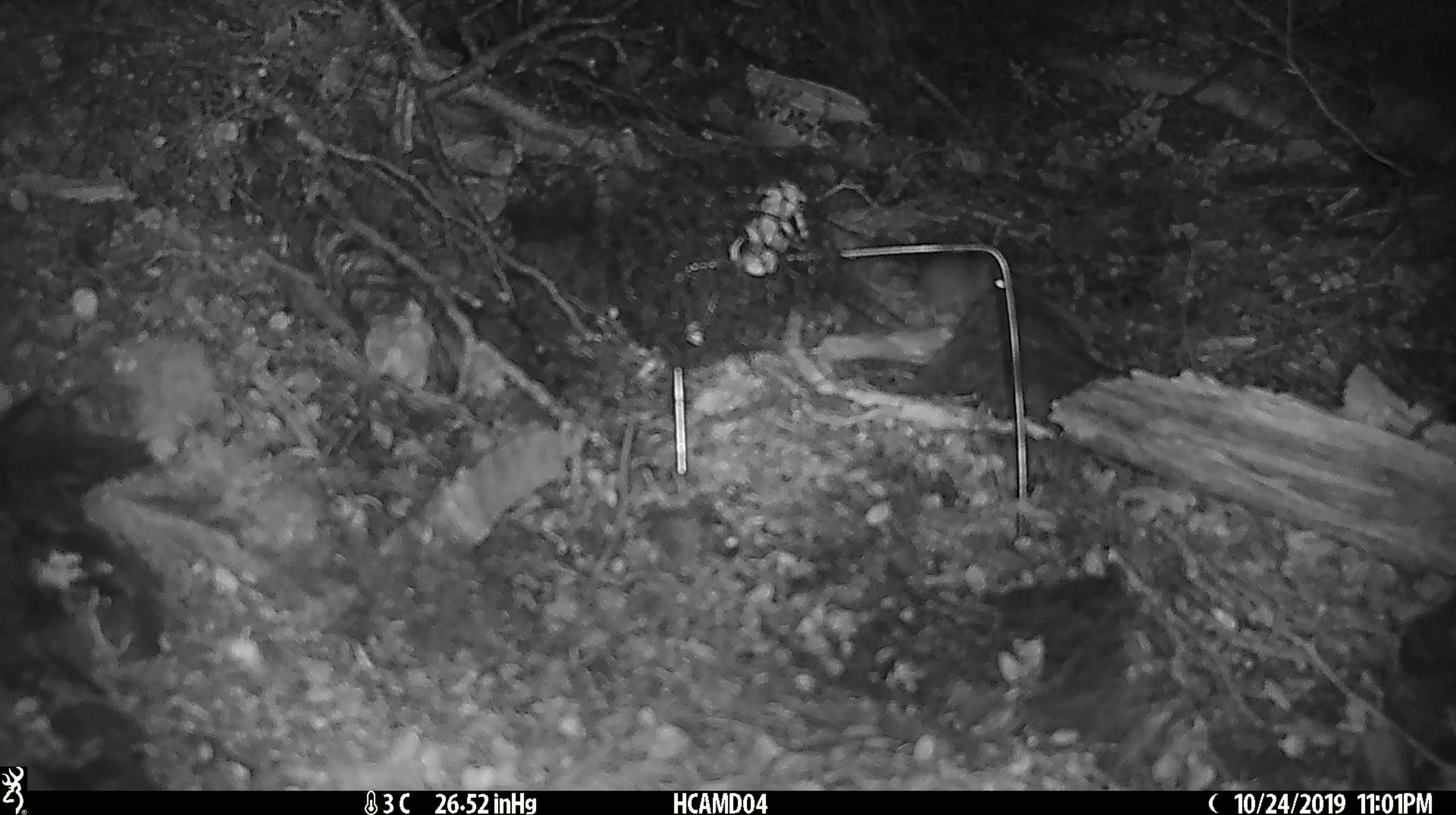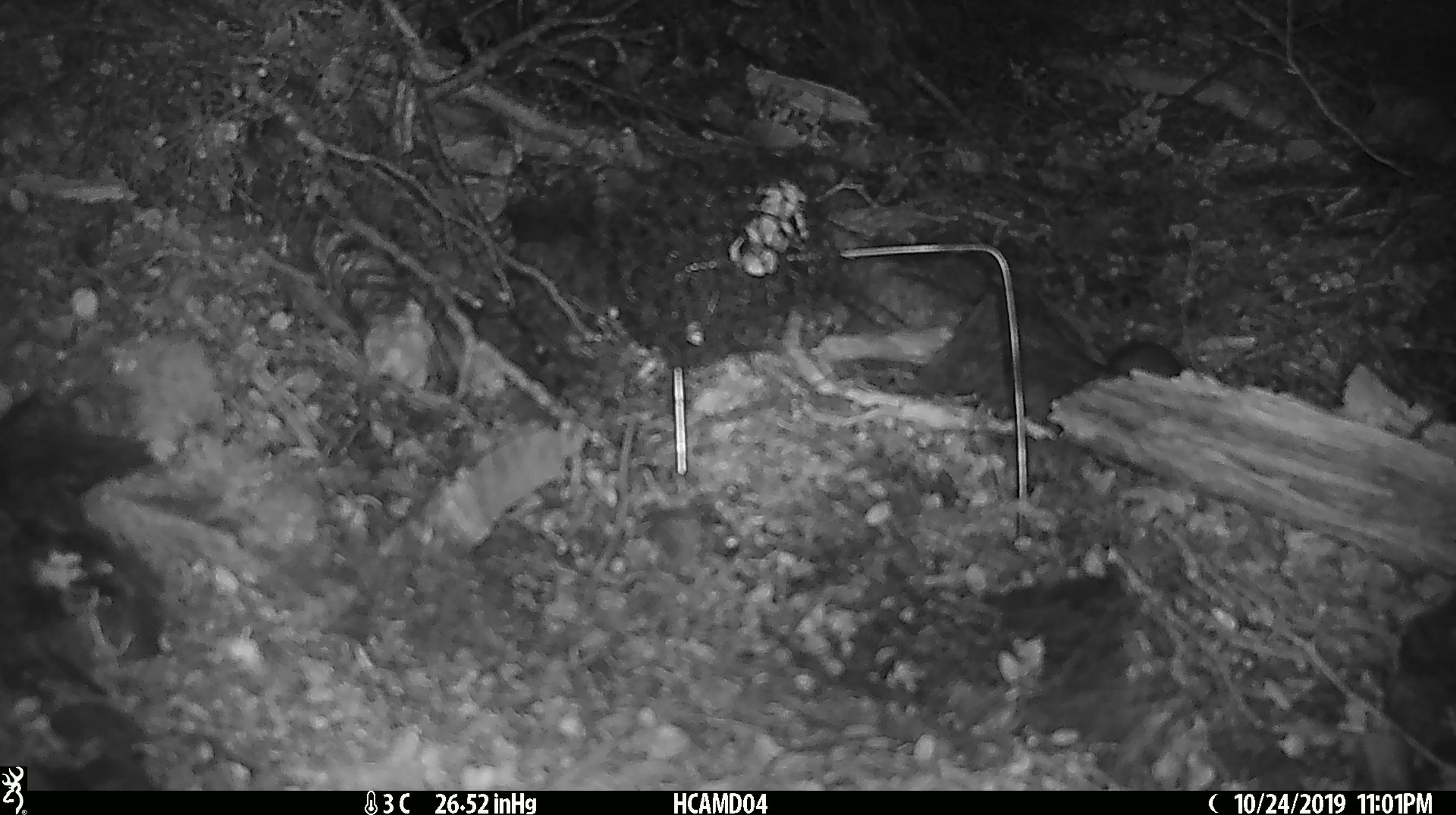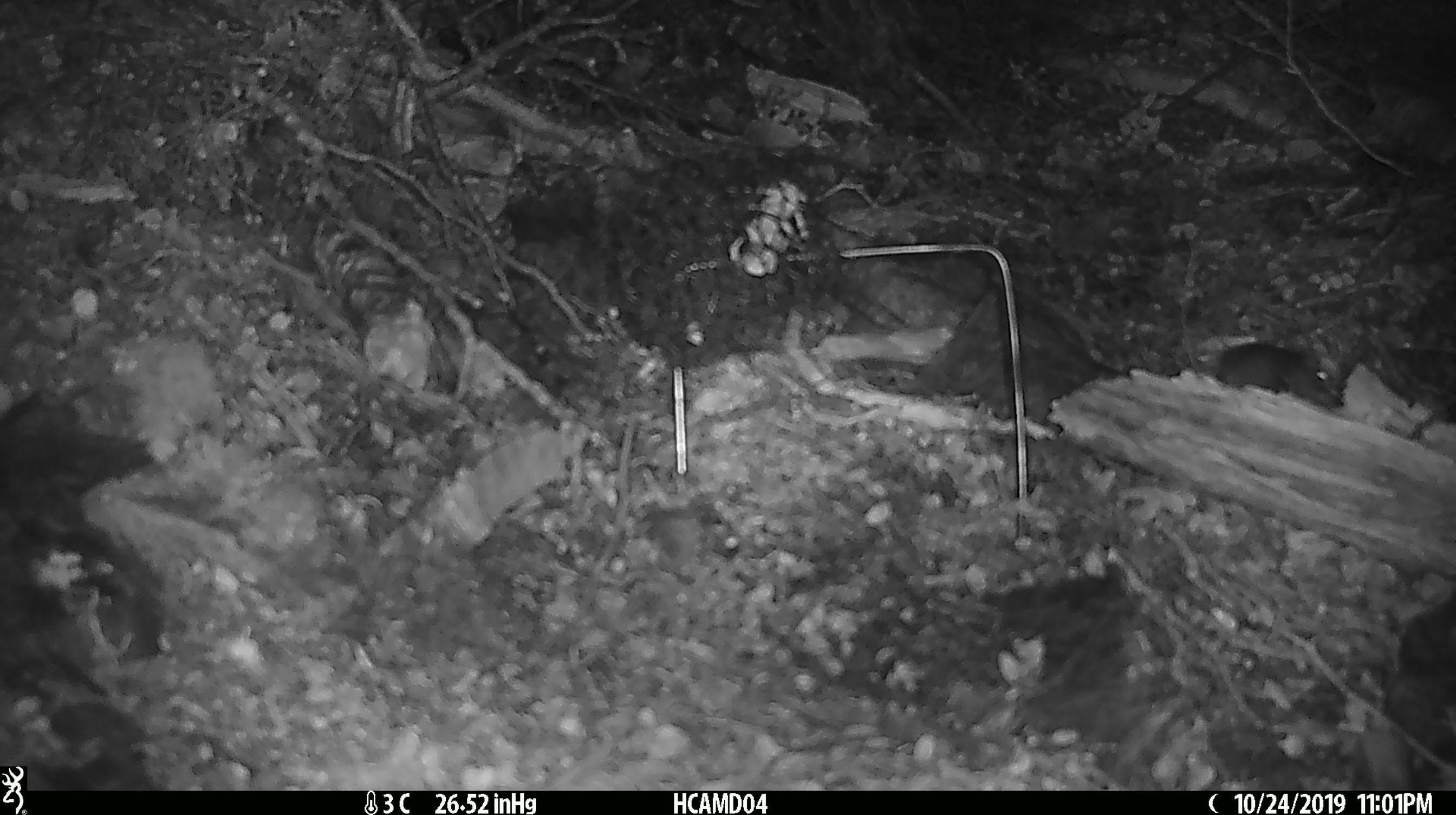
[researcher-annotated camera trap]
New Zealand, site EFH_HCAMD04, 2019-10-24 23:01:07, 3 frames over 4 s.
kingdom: Animalia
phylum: Chordata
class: Mammalia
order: Rodentia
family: Muridae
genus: Mus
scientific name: Mus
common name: mouse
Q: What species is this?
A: Mouse (Mus).